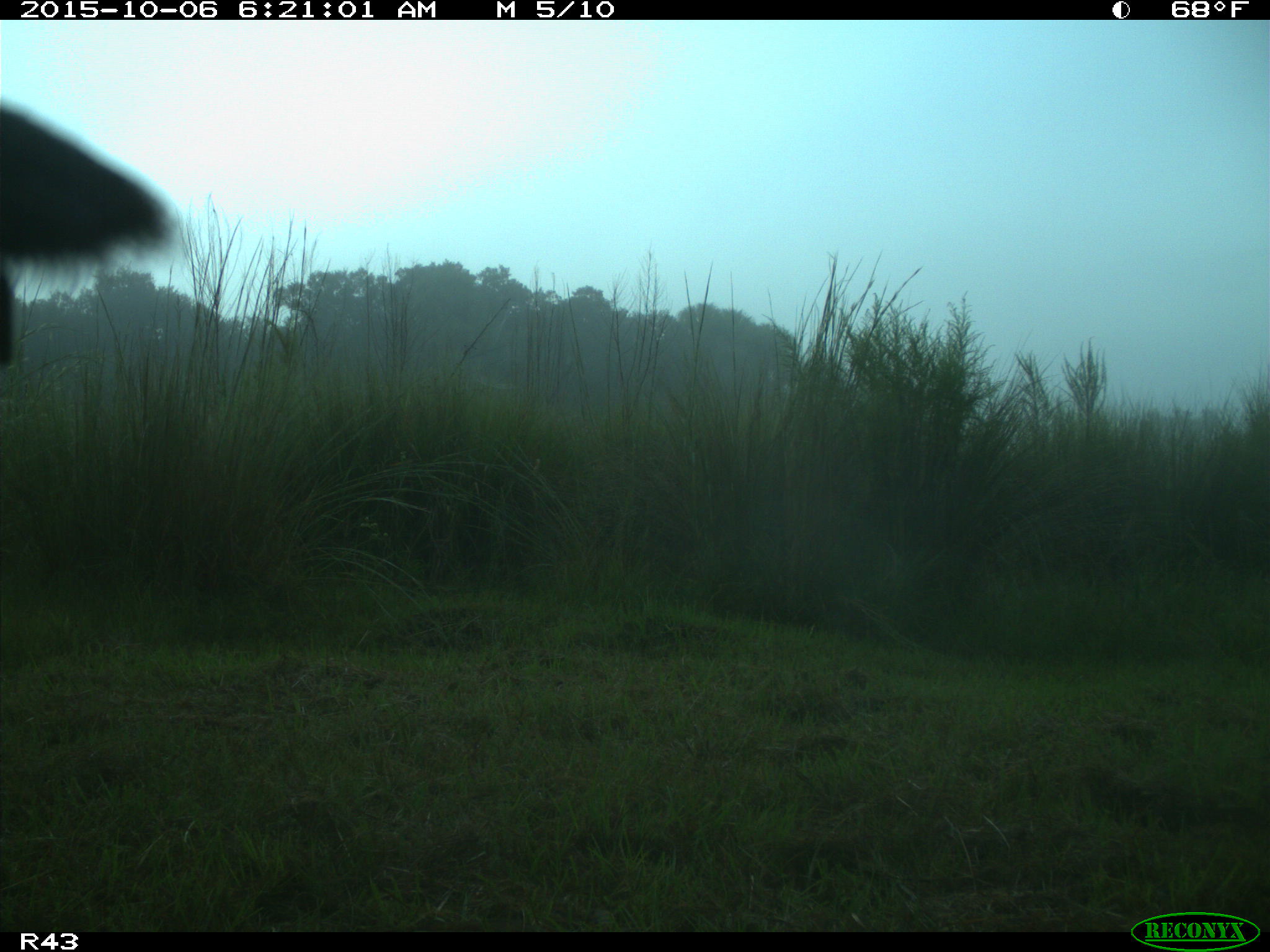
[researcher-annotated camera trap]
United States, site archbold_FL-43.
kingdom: Animalia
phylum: Chordata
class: Mammalia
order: Artiodactyla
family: Bovidae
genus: Bos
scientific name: Bos taurus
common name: domestic cow